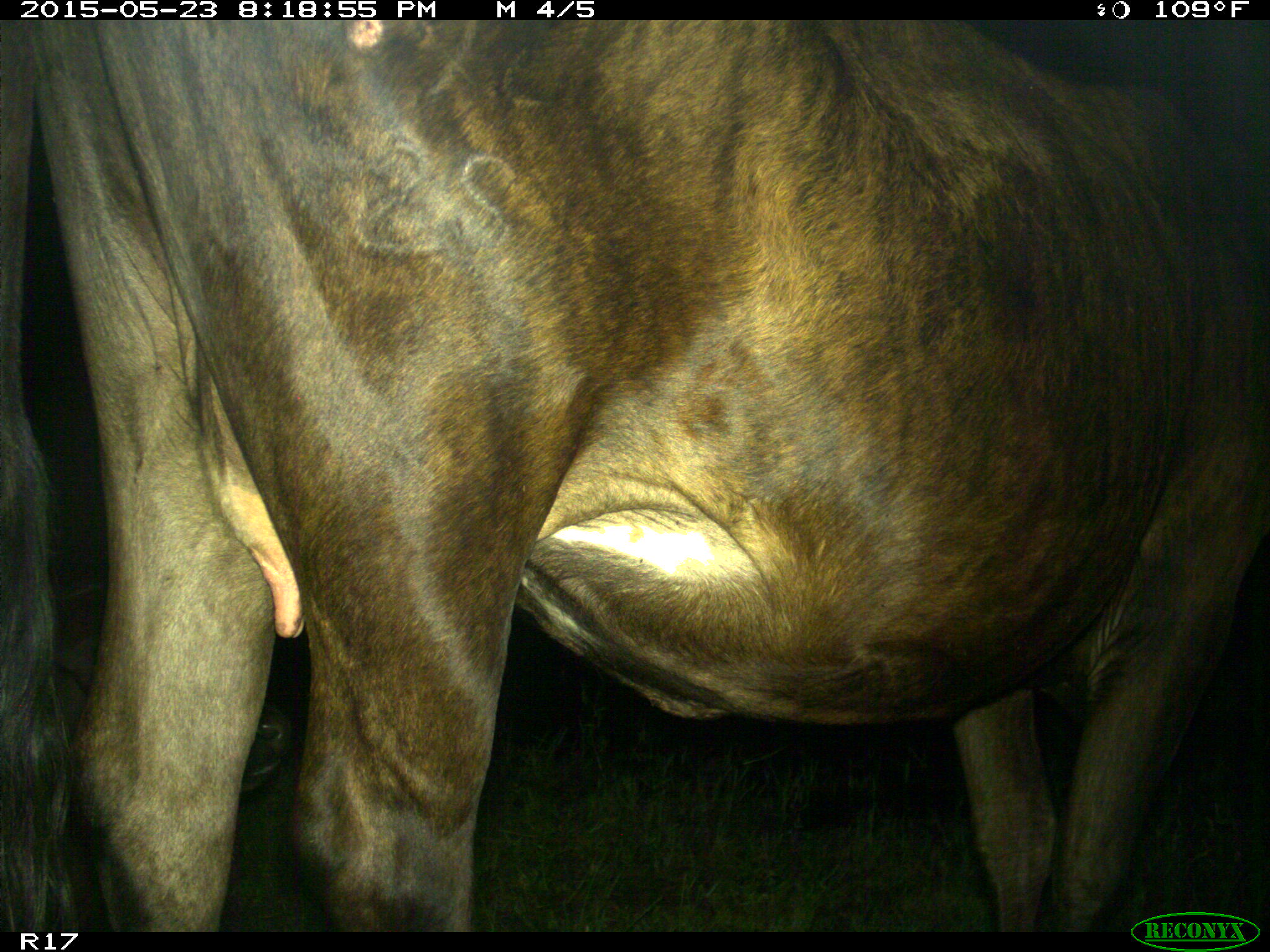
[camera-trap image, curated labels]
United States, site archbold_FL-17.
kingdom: Animalia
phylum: Chordata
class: Mammalia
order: Artiodactyla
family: Bovidae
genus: Bos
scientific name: Bos taurus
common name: domestic cow